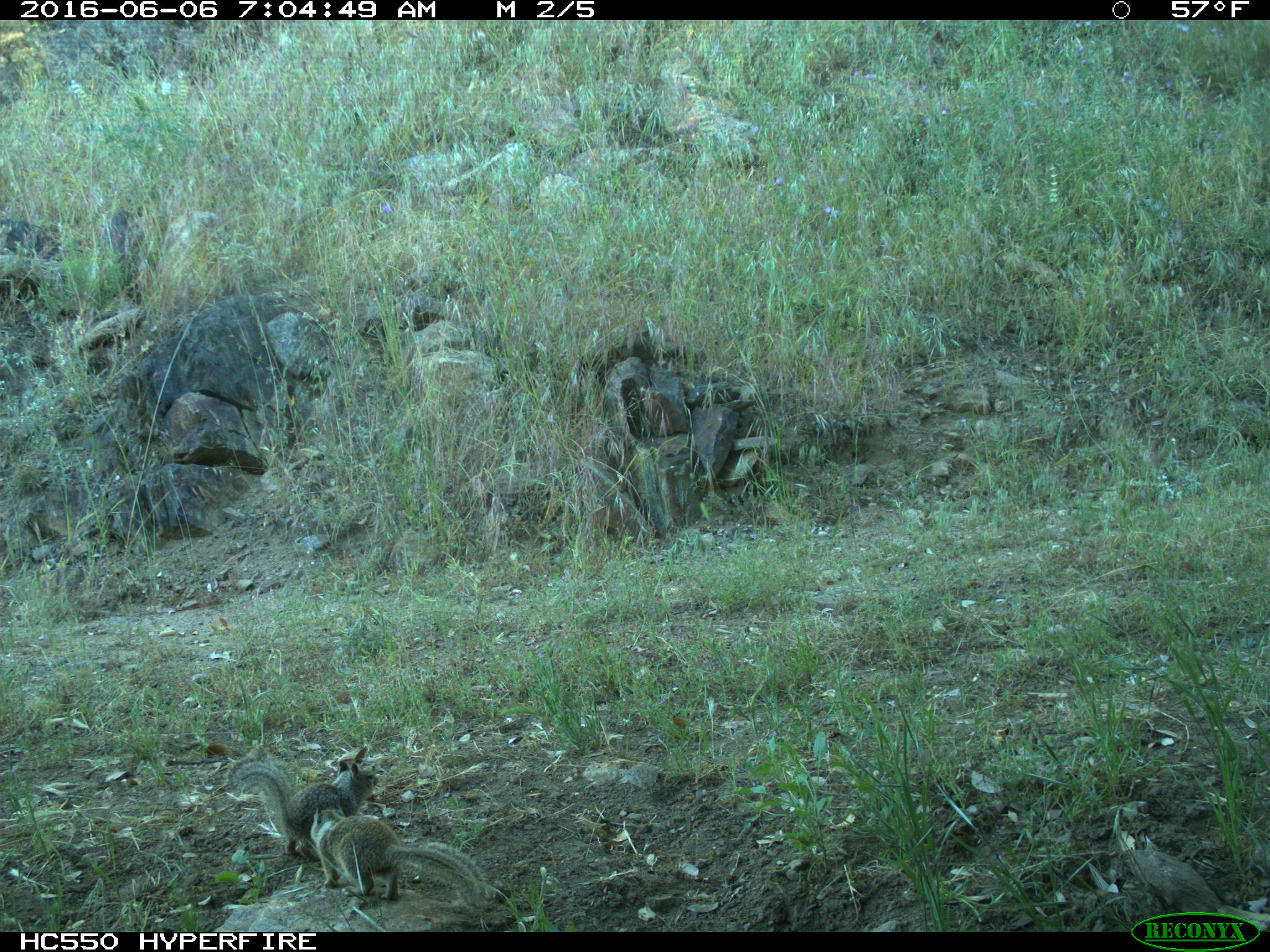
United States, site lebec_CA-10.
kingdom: Animalia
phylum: Chordata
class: Mammalia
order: Rodentia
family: Sciuridae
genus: Otospermophilus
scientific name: Otospermophilus beecheyi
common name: california ground squirrel